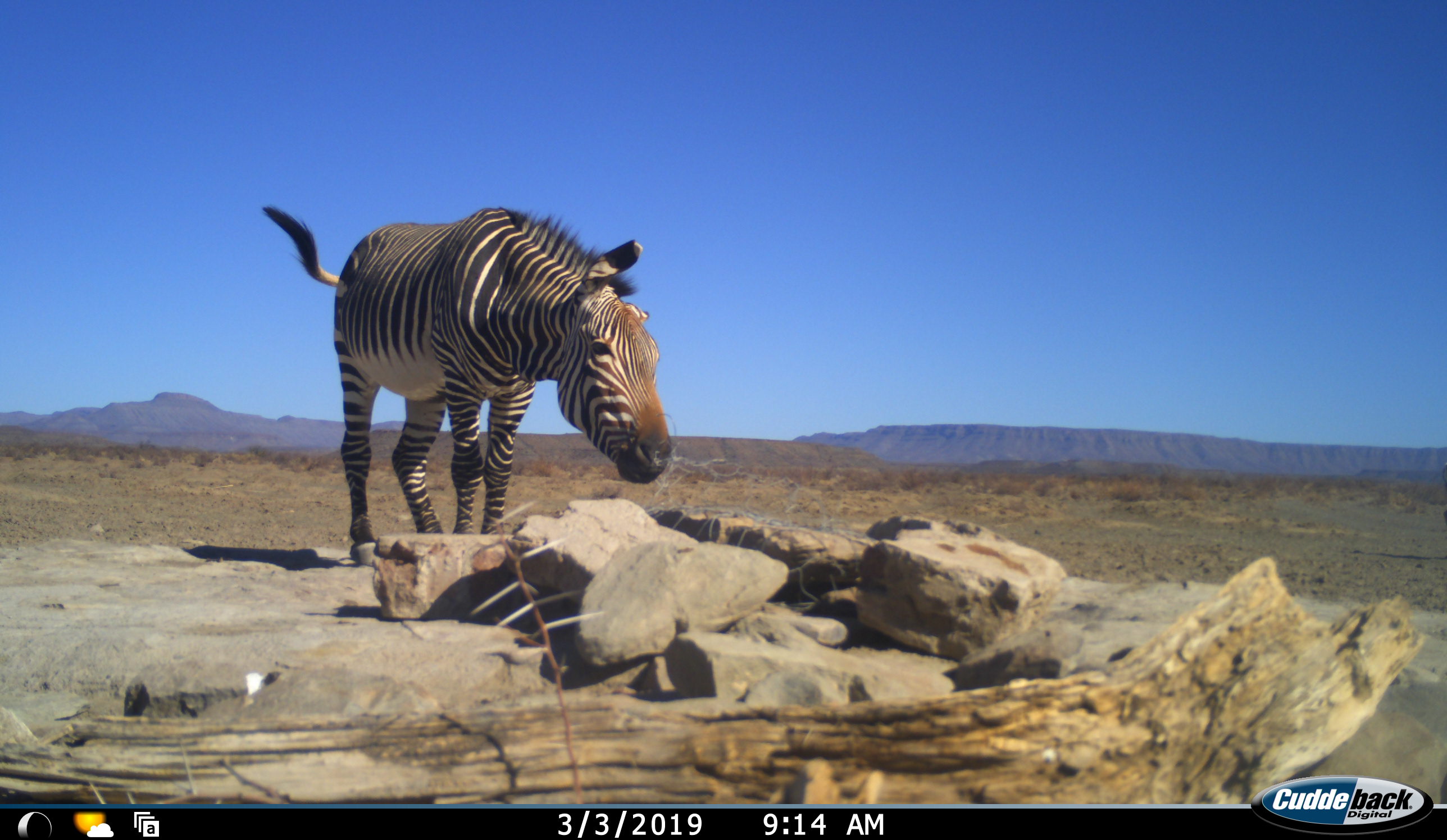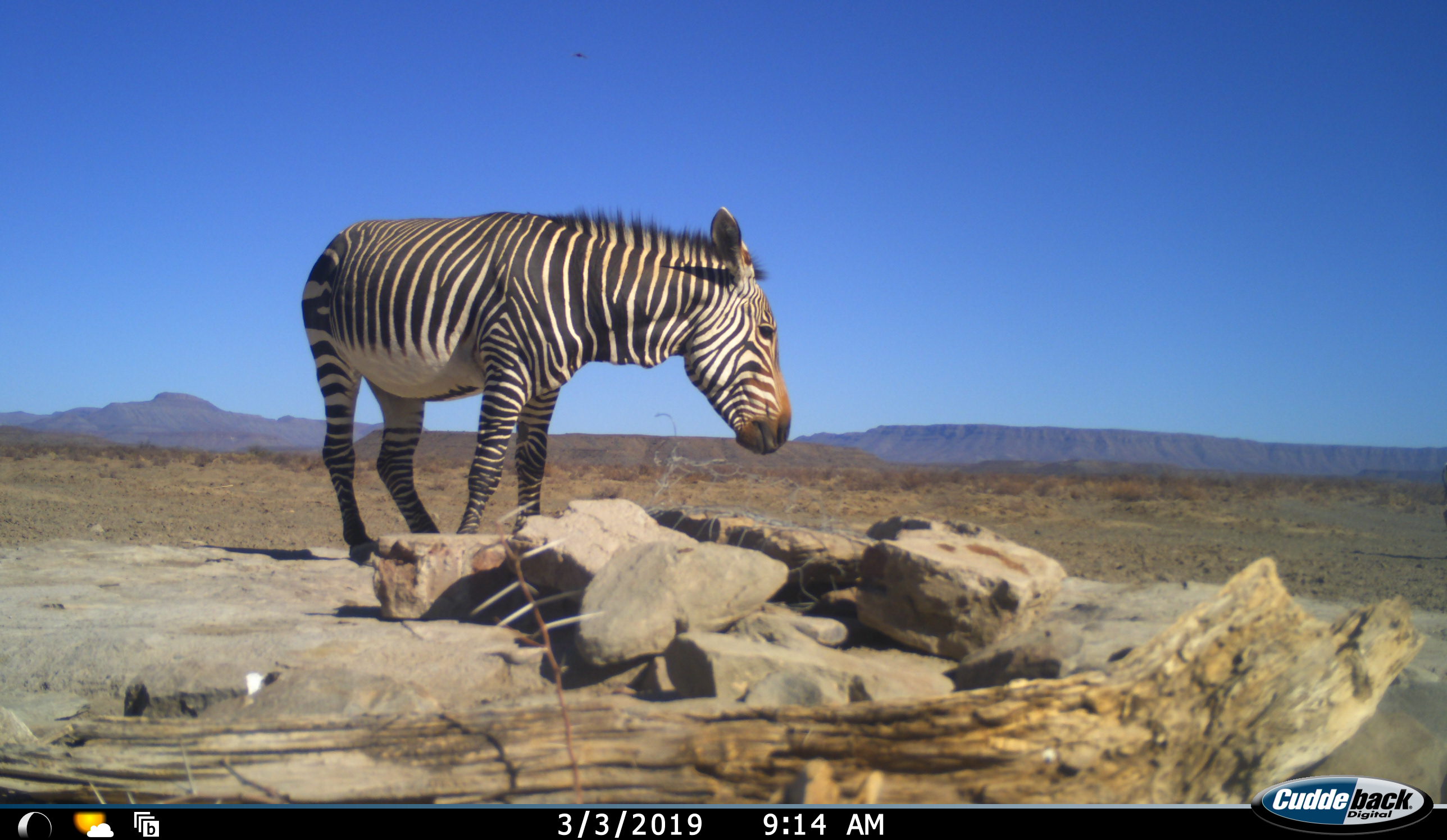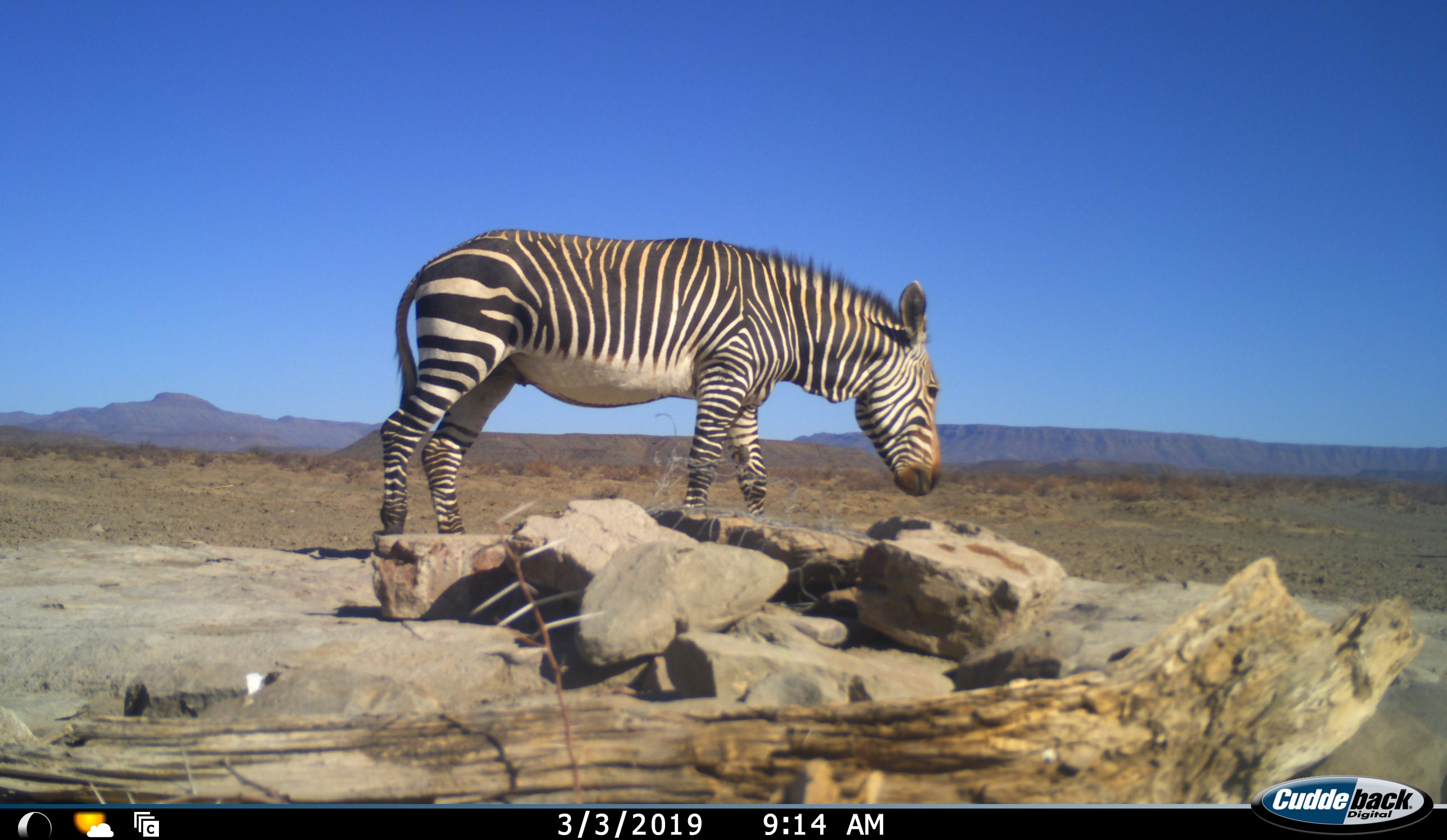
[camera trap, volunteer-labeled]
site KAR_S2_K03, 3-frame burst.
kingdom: Animalia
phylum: Chordata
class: Mammalia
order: Perissodactyla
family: Equidae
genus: Equus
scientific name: Equus zebra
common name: mountain zebra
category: zebramountain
Zebramountain (mountain zebra) (Equus zebra), count 1. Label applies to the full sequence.